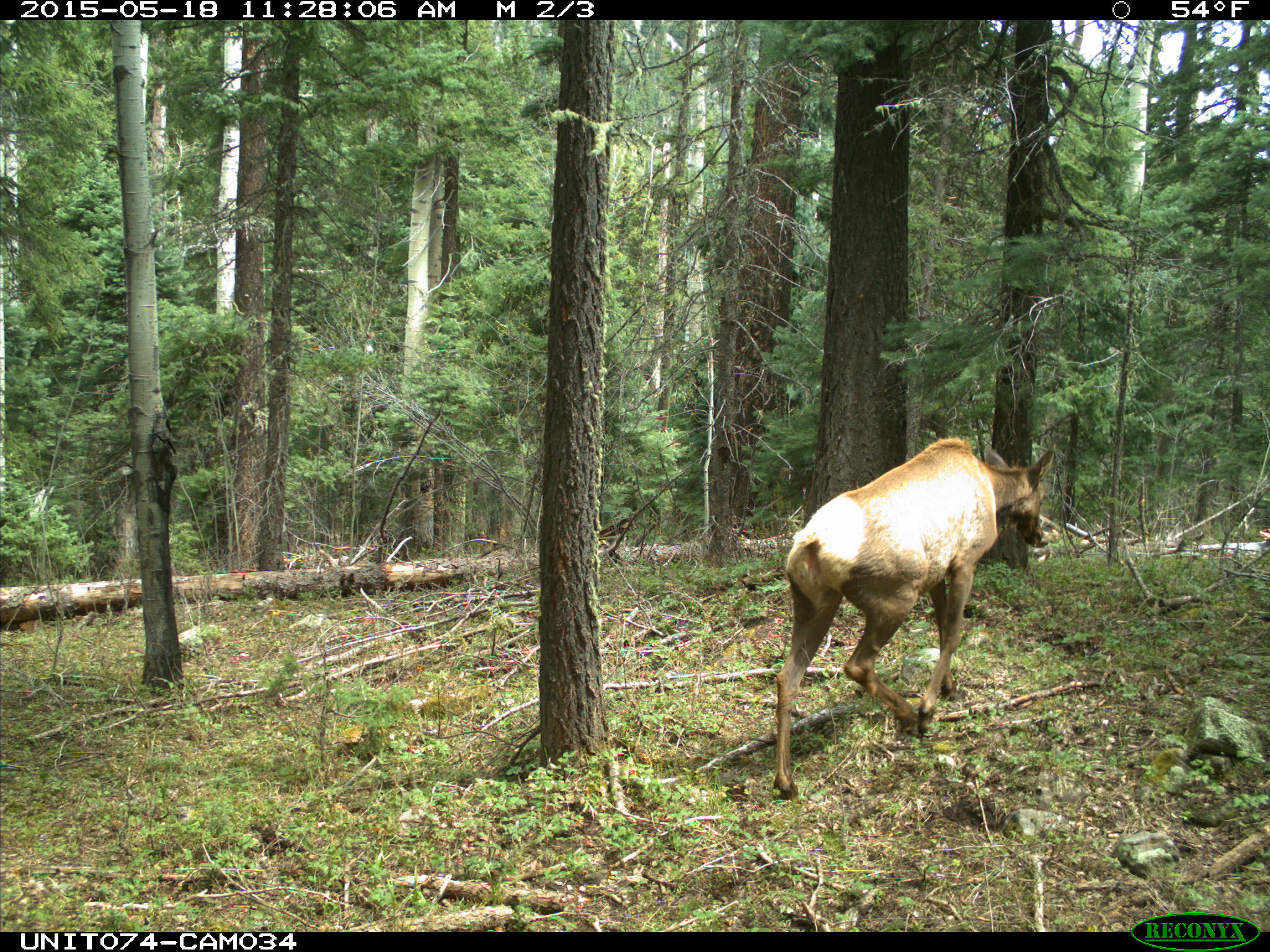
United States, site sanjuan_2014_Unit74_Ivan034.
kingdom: Animalia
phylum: Chordata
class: Mammalia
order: Artiodactyla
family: Cervidae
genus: Cervus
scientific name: Cervus elaphus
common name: red deer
Cervus elaphus (red deer).